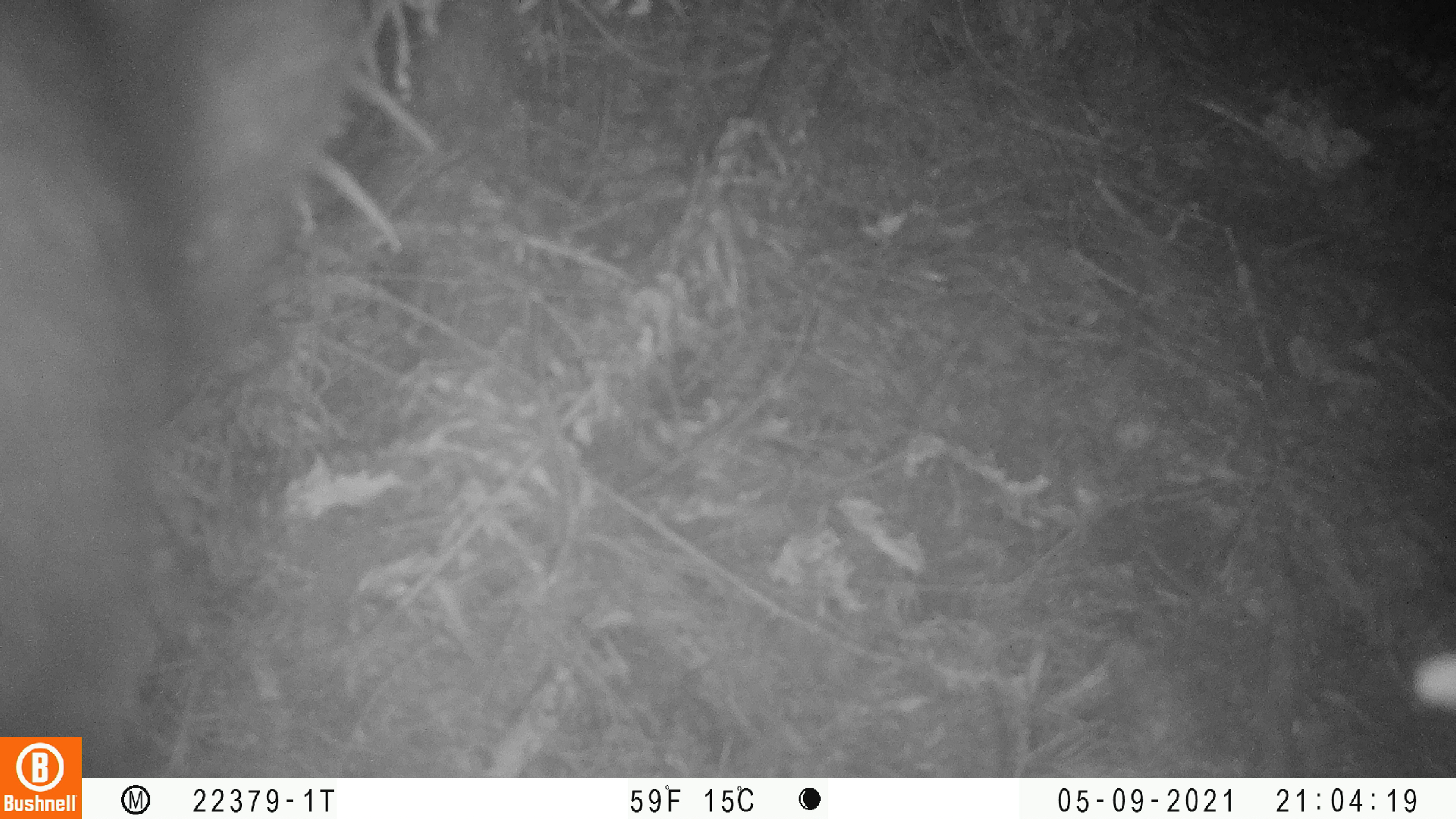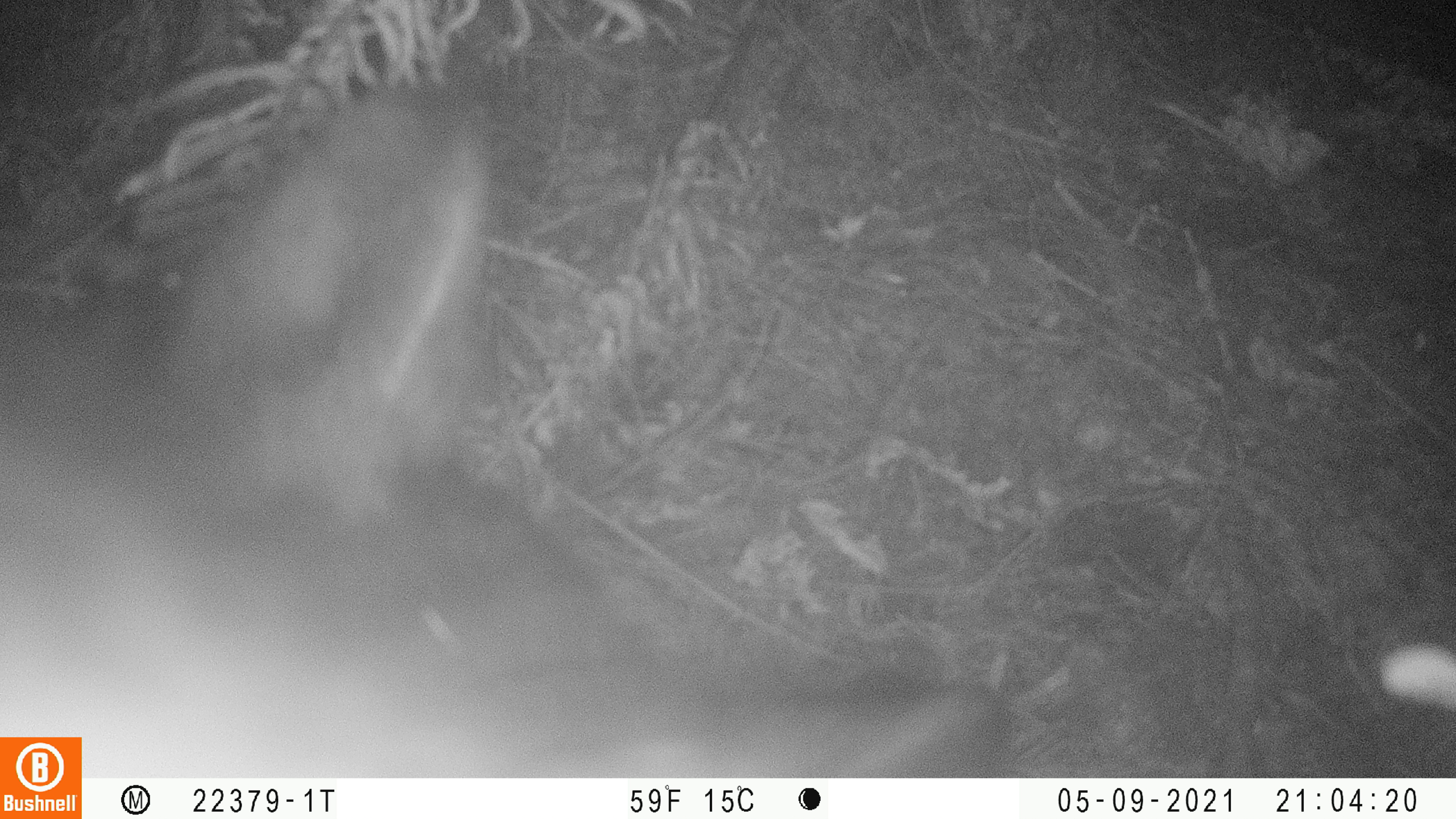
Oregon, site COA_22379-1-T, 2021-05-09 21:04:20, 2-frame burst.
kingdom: Animalia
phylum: Chordata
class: Mammalia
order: Carnivora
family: Ursidae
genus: Ursus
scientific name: Ursus americanus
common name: american black bear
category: black bear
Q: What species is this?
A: Black bear (american black bear) (Ursus americanus).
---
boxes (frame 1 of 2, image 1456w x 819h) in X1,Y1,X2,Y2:
black bear: 0,0,406,735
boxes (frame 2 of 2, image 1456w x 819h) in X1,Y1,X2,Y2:
black bear: 82,49,1036,777